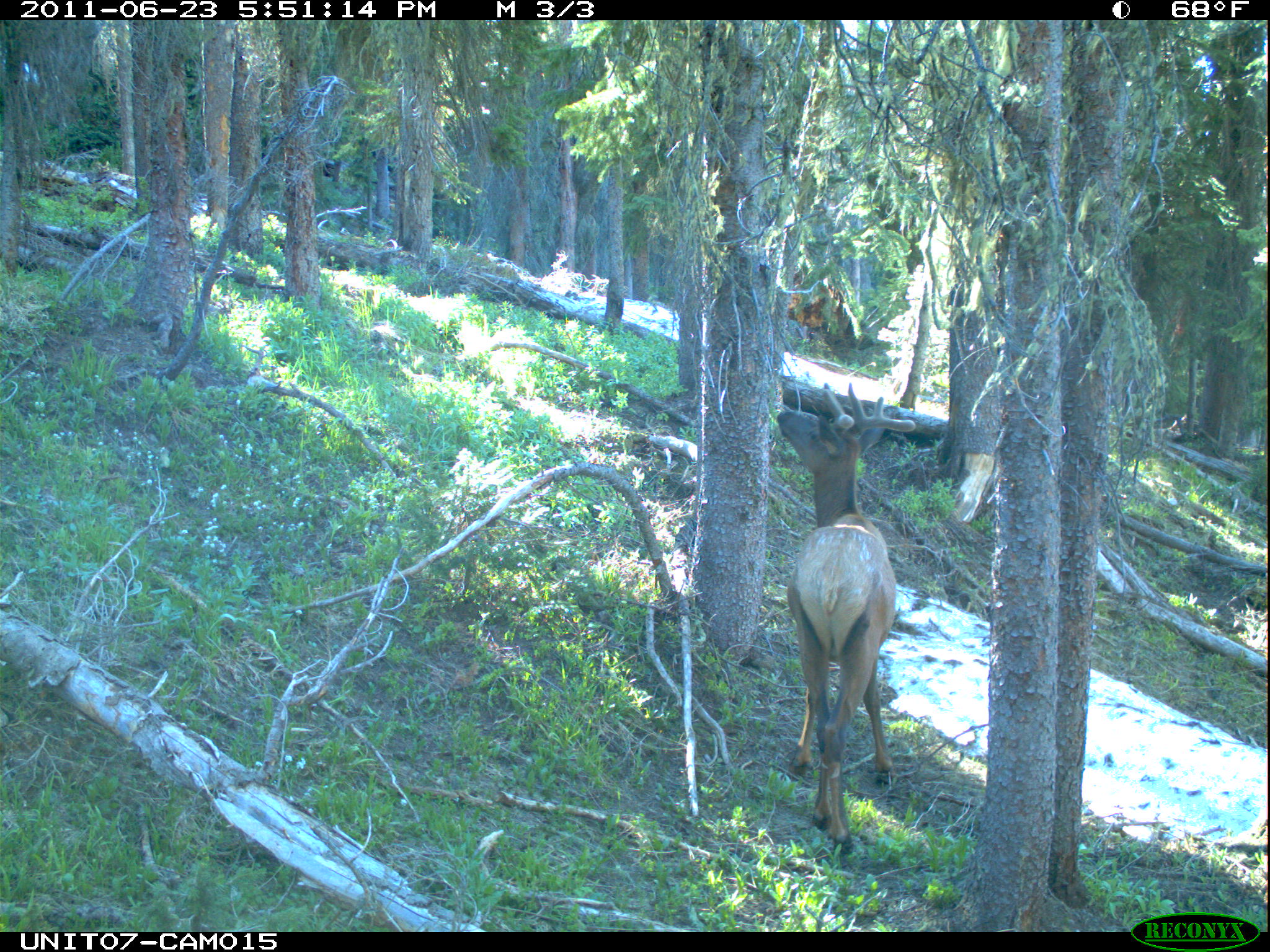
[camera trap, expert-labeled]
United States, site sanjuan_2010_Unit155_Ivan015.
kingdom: Animalia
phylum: Chordata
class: Mammalia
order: Artiodactyla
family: Cervidae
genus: Cervus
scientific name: Cervus elaphus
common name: red deer